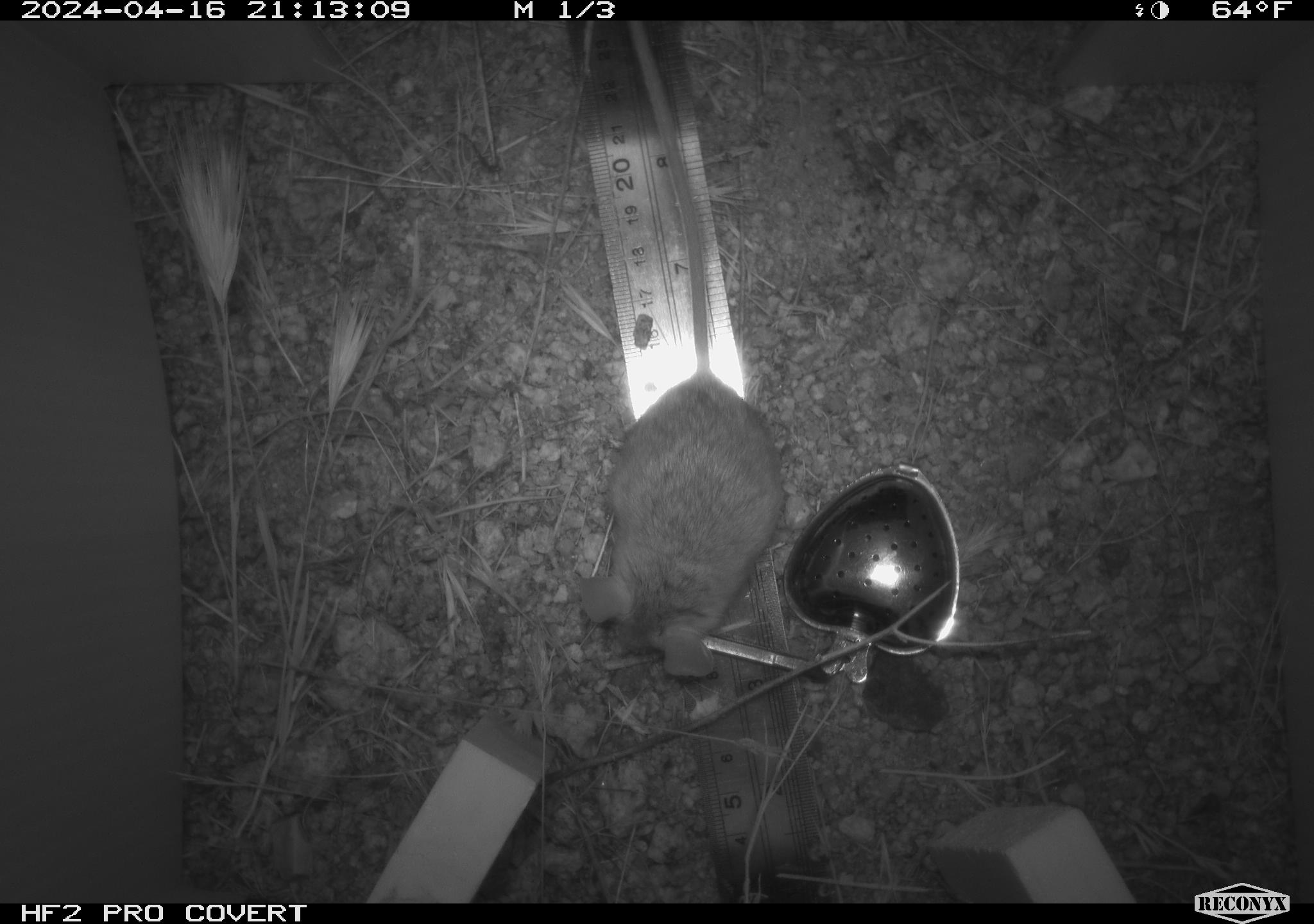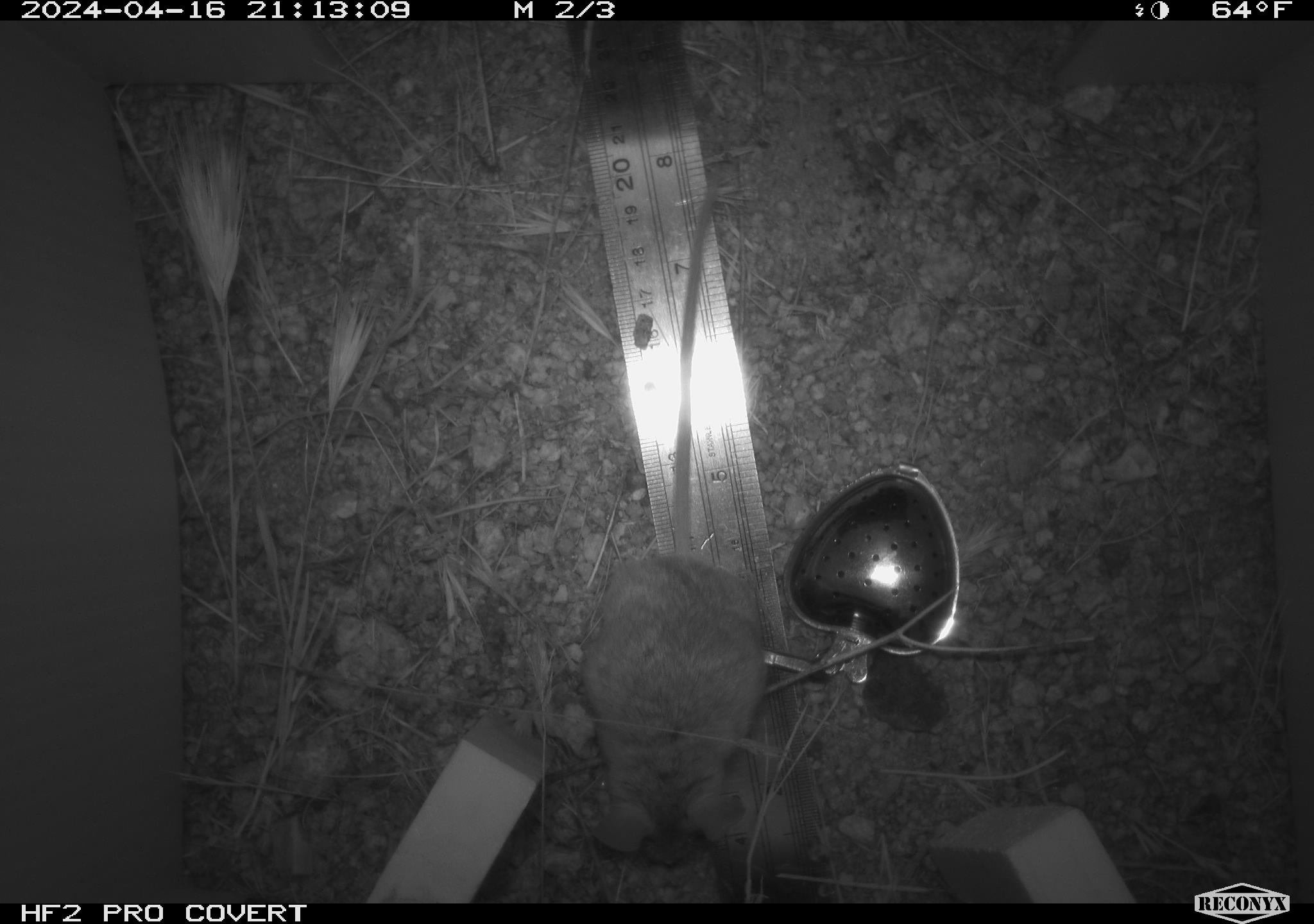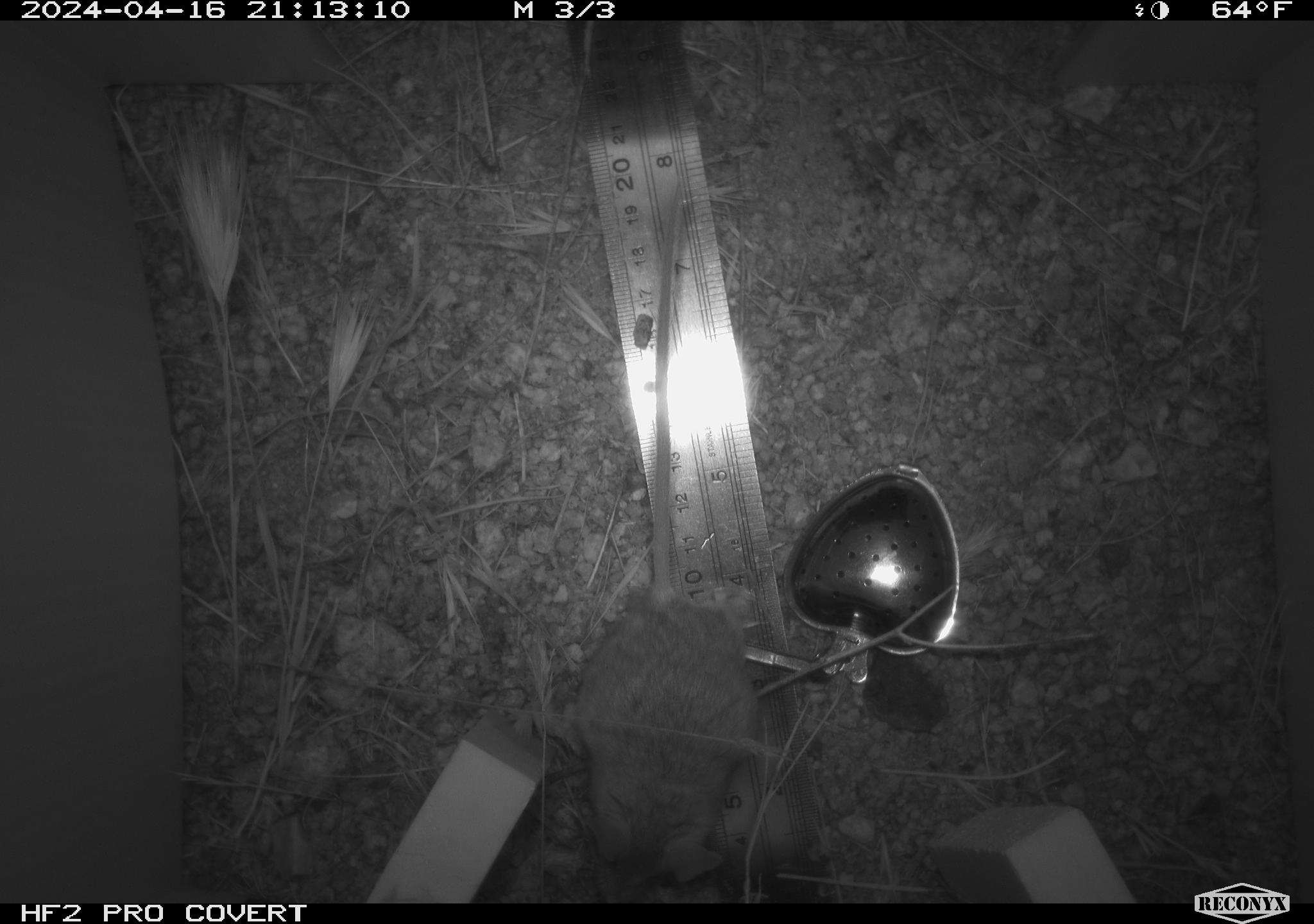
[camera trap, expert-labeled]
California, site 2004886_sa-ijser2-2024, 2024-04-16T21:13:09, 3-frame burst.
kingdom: Animalia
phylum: Chordata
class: Mammalia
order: Rodentia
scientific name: Rodentia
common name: mouse species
Mouse species (Rodentia).